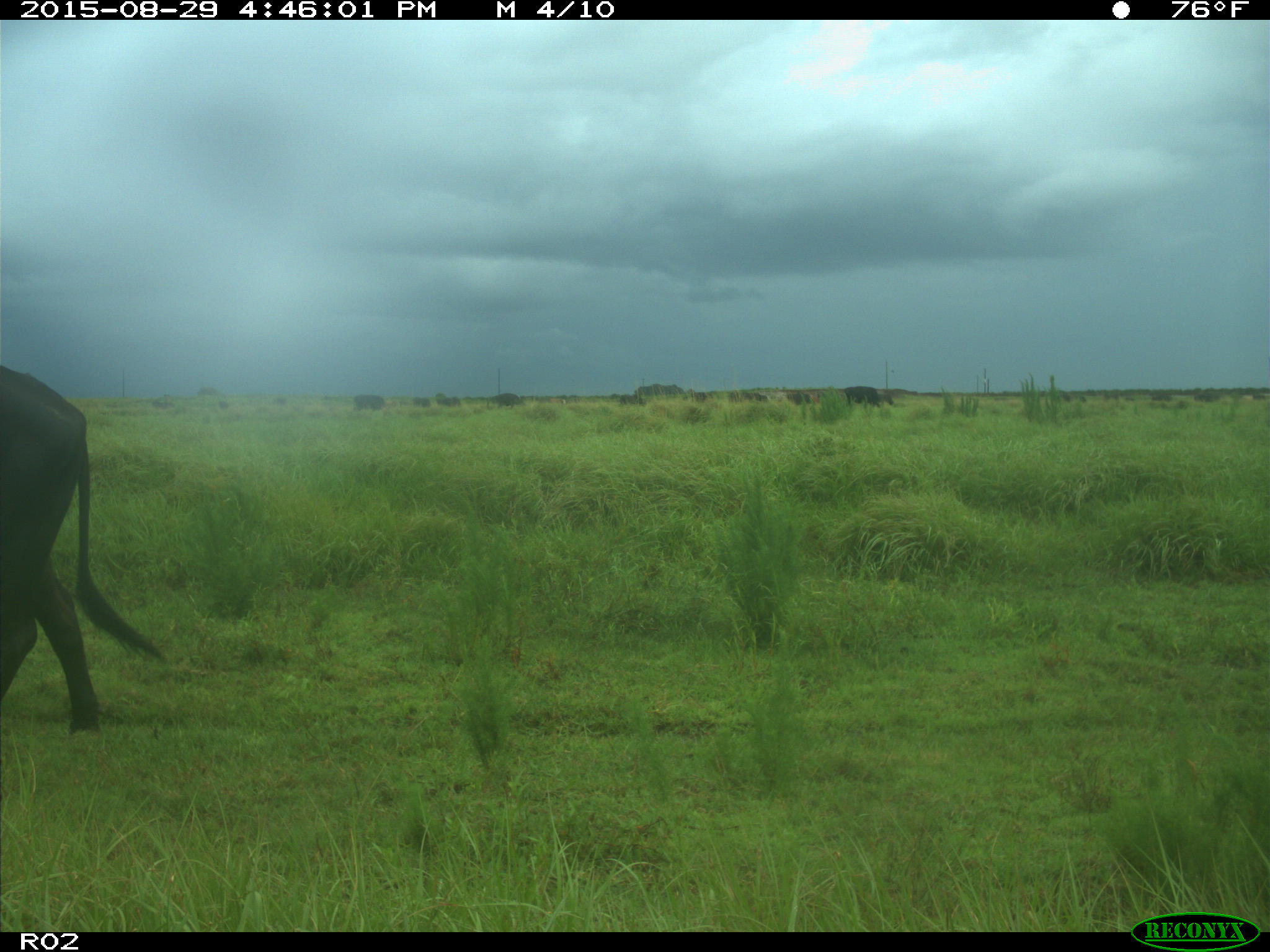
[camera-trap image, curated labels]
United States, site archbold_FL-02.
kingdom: Animalia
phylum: Chordata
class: Mammalia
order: Artiodactyla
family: Bovidae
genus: Bos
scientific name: Bos taurus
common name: domestic cow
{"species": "Bos taurus (domestic cow)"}